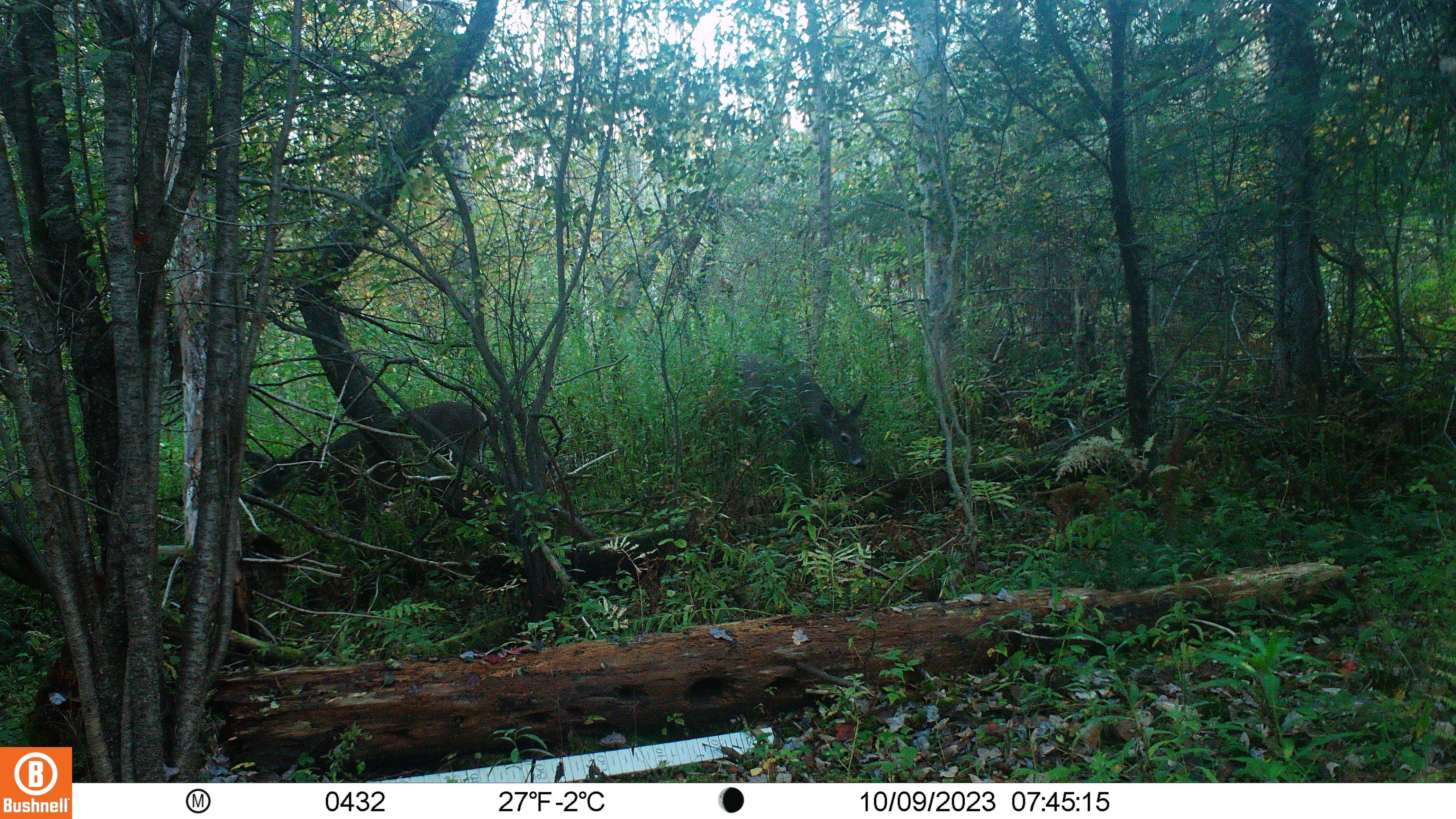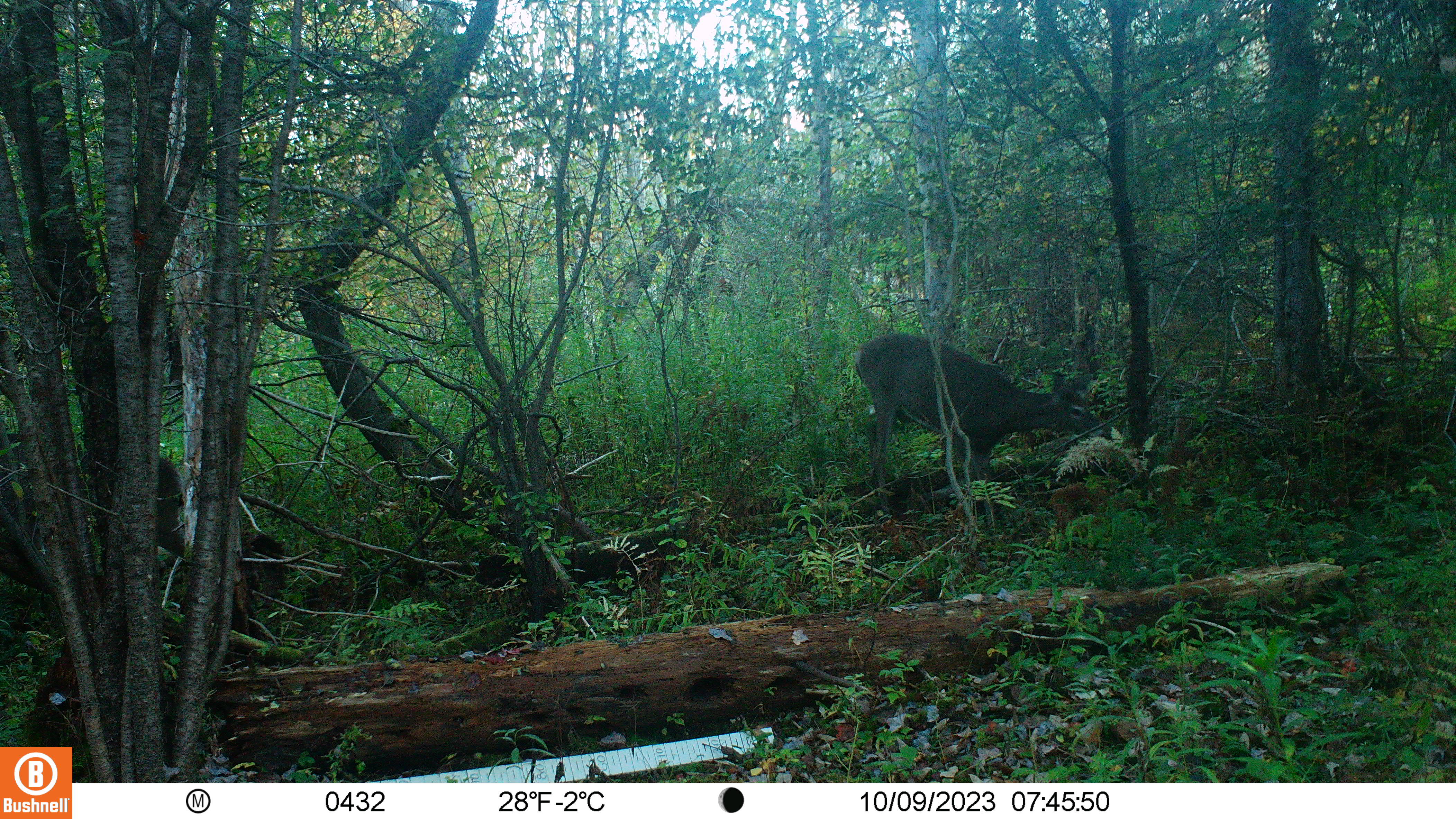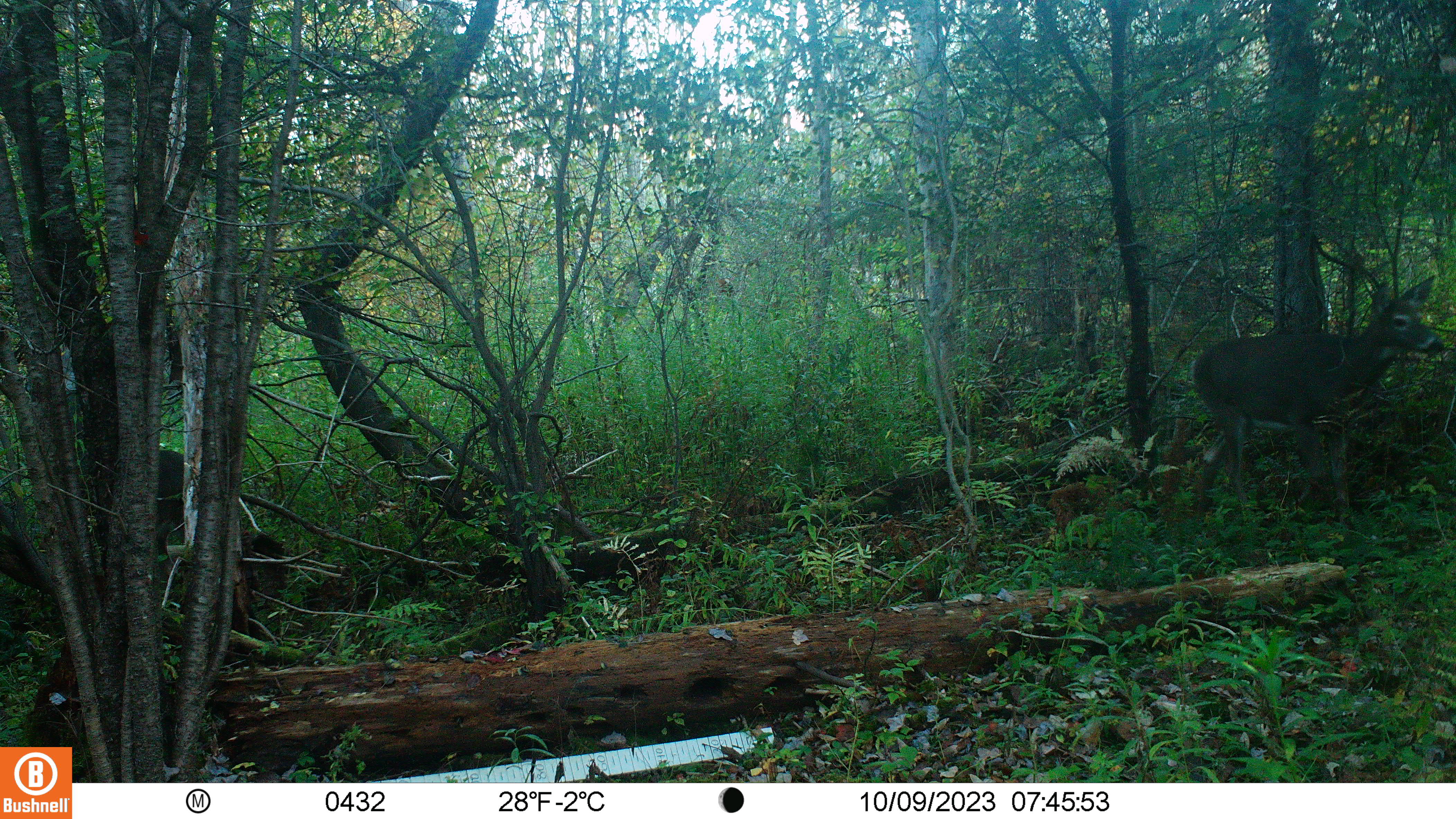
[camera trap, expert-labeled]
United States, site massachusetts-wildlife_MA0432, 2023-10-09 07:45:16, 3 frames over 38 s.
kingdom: Animalia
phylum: Chordata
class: Mammalia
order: Artiodactyla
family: Cervidae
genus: Odocoileus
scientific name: Odocoileus virginianus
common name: white-tailed deer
White-tailed deer (Odocoileus virginianus).